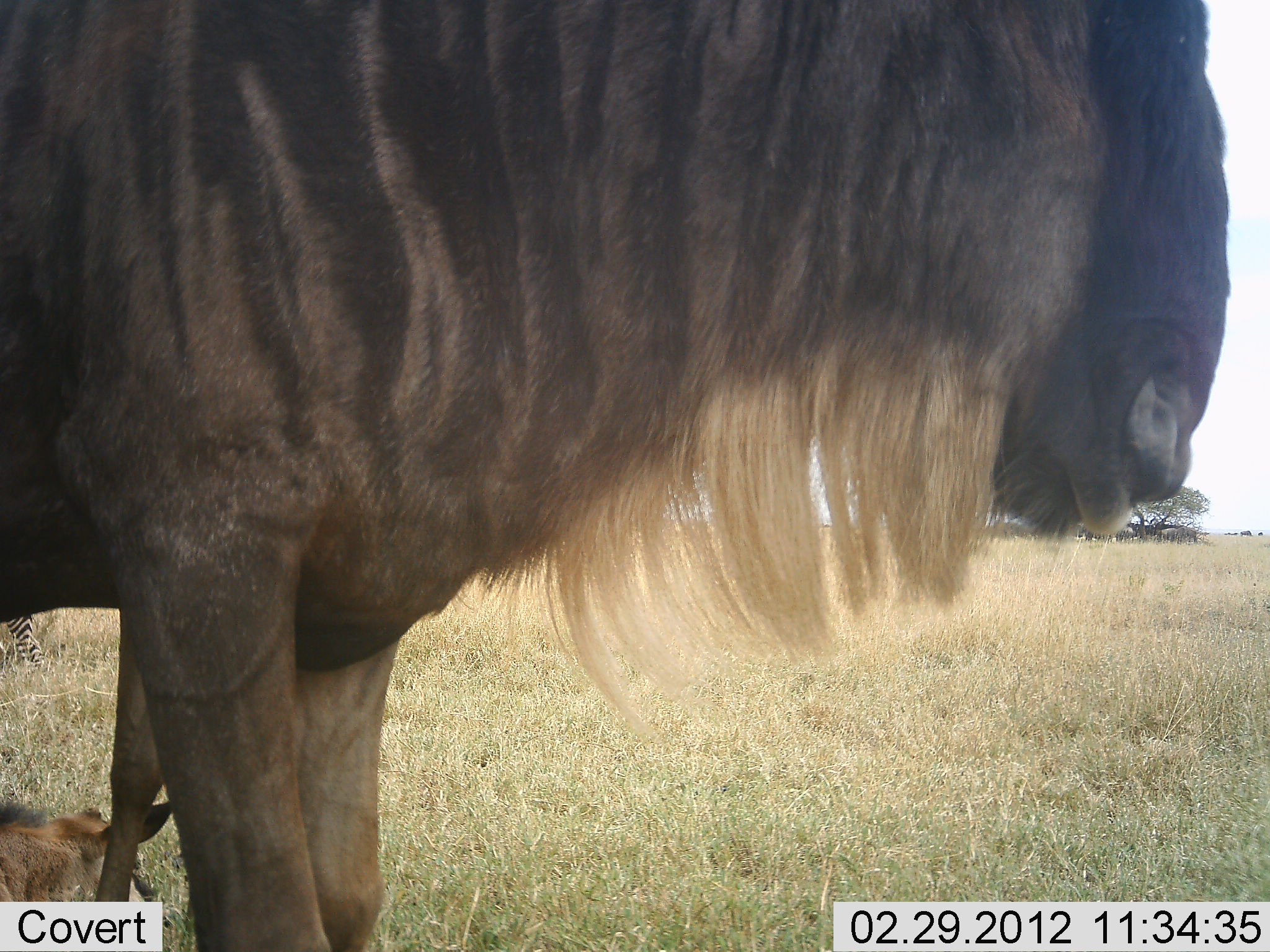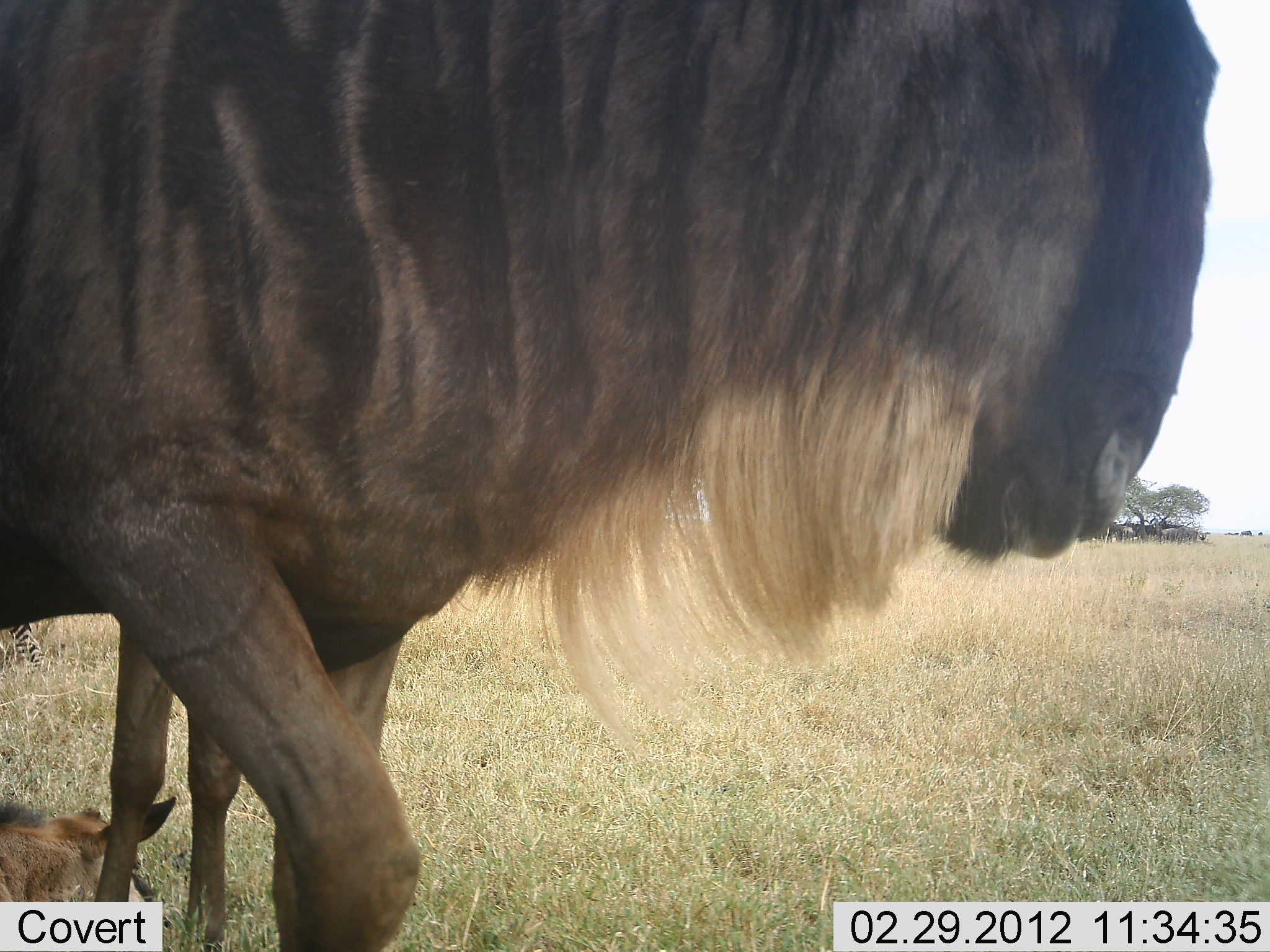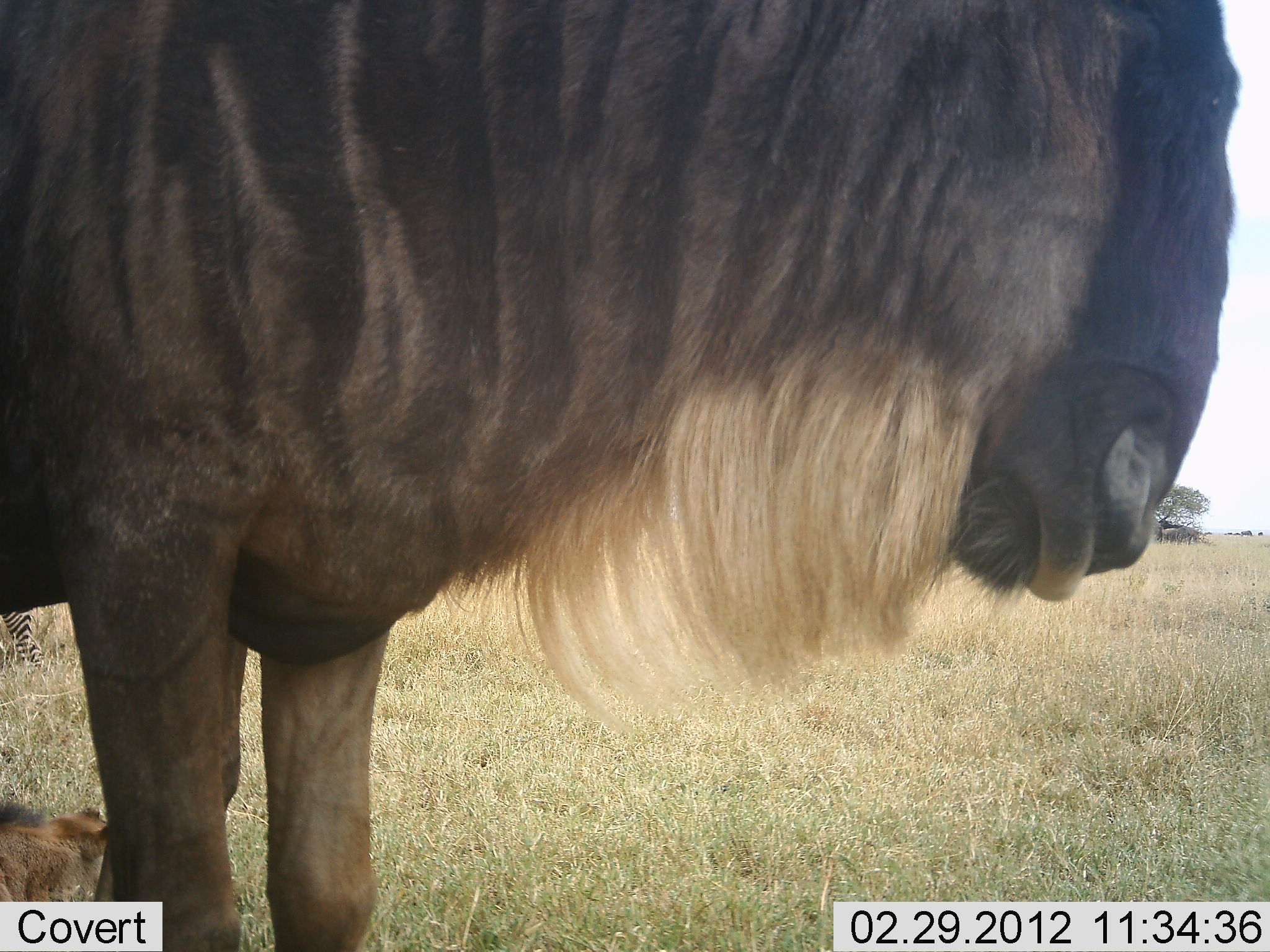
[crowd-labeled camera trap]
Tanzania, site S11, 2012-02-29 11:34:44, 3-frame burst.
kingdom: Animalia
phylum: Chordata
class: Mammalia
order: Artiodactyla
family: Bovidae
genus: Connochaetes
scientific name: Connochaetes taurinus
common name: blue wildebeest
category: wildebeest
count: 3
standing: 81%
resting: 88%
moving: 6%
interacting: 0%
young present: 69%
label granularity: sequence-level